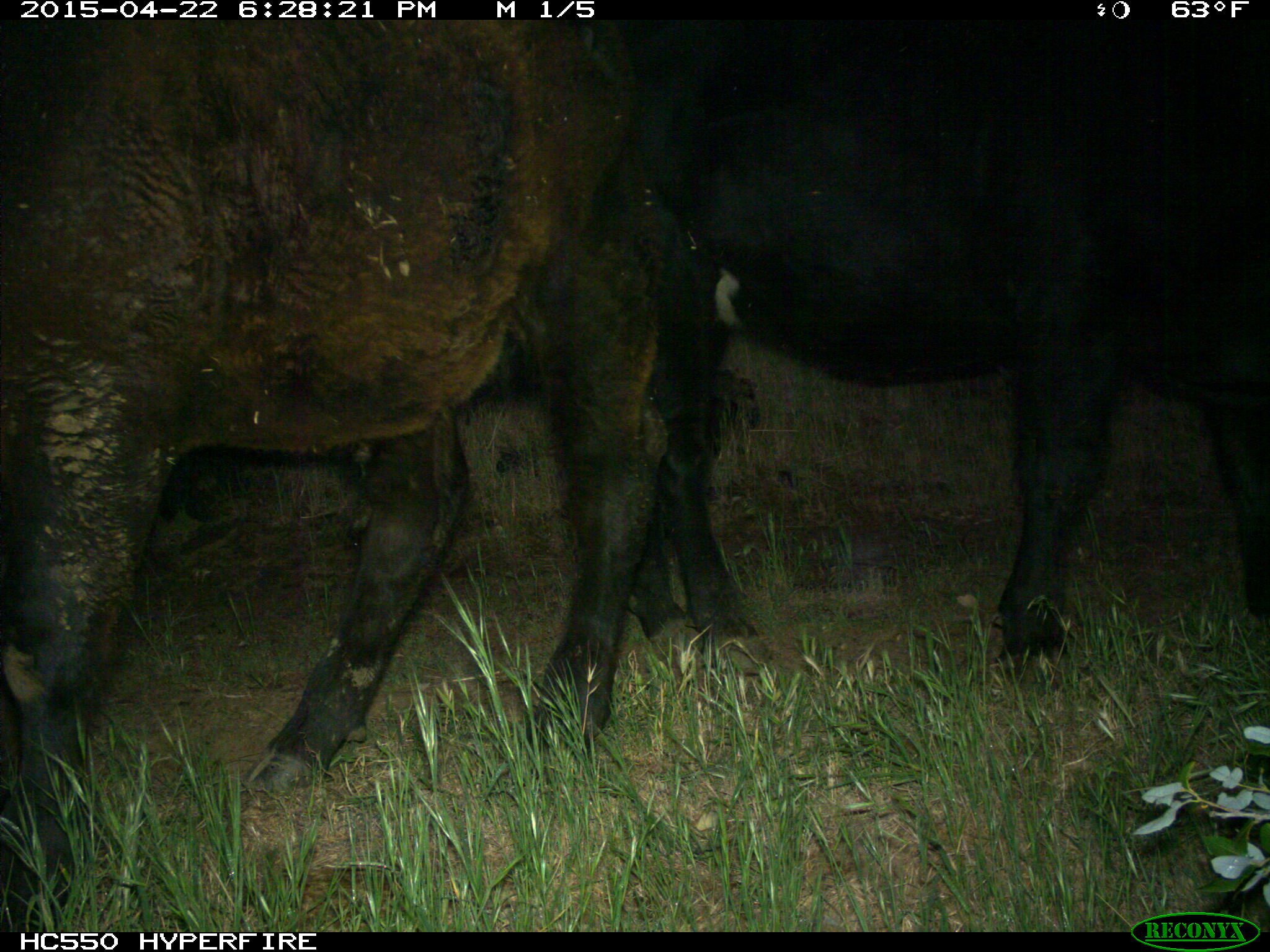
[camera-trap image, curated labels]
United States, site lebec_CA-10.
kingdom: Animalia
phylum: Chordata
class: Mammalia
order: Artiodactyla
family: Bovidae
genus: Bos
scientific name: Bos taurus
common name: domestic cow